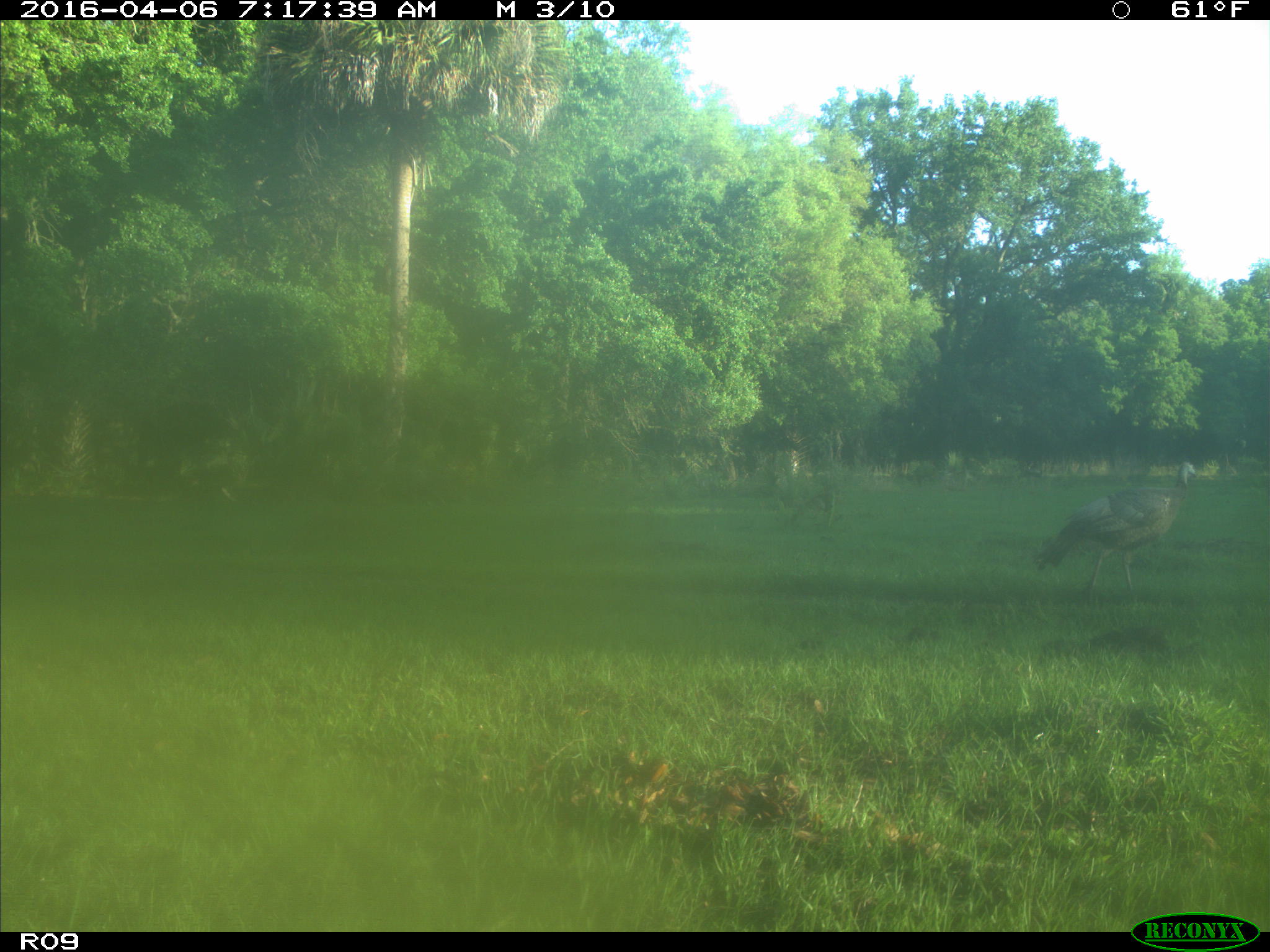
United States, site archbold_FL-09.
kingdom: Animalia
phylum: Chordata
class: Aves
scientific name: Aves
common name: birds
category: unidentified bird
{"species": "unidentified bird (birds) (Aves)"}